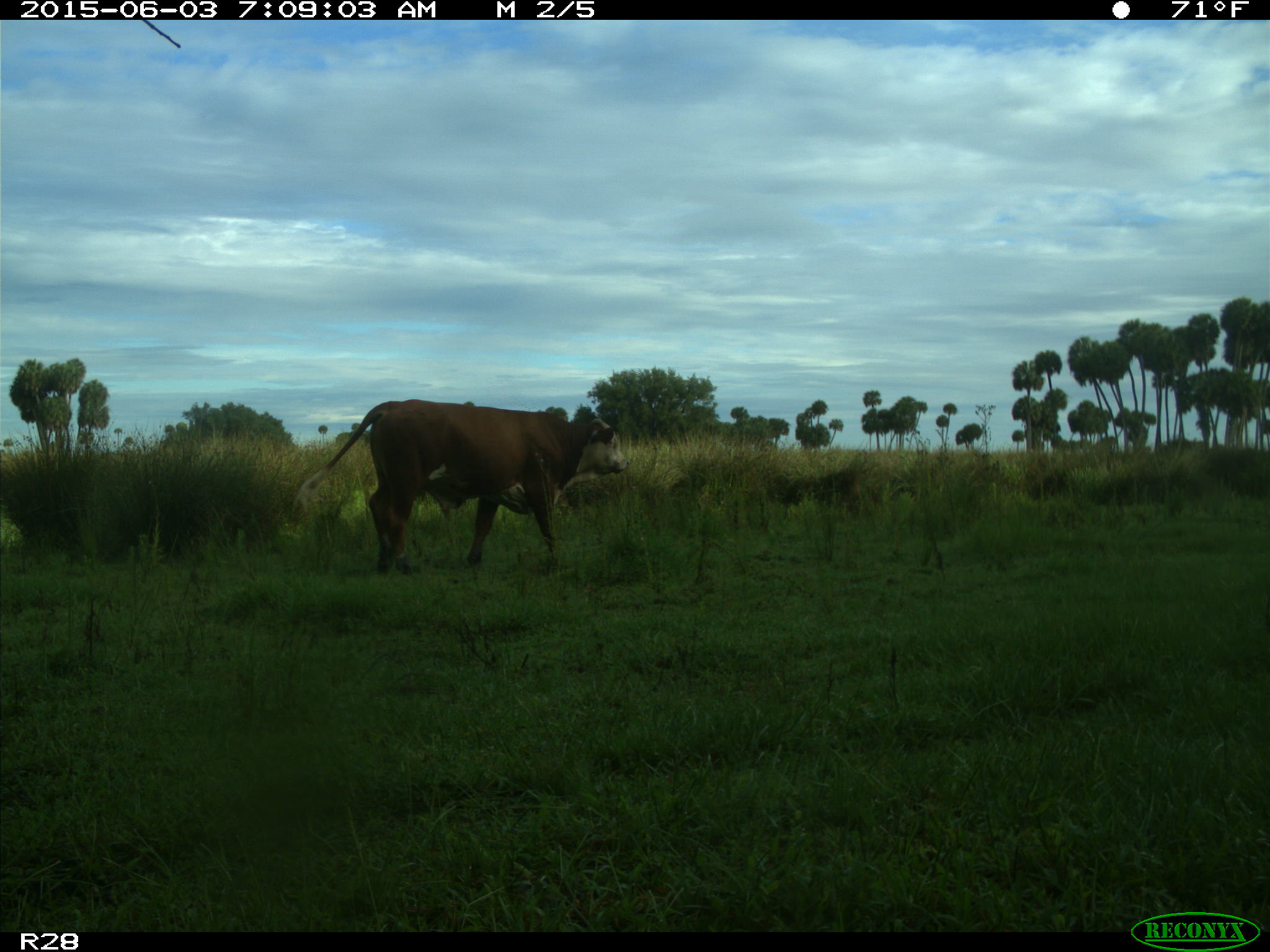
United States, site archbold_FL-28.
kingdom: Animalia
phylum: Chordata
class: Mammalia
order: Artiodactyla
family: Bovidae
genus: Bos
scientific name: Bos taurus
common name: domestic cow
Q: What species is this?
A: Bos taurus (domestic cow).